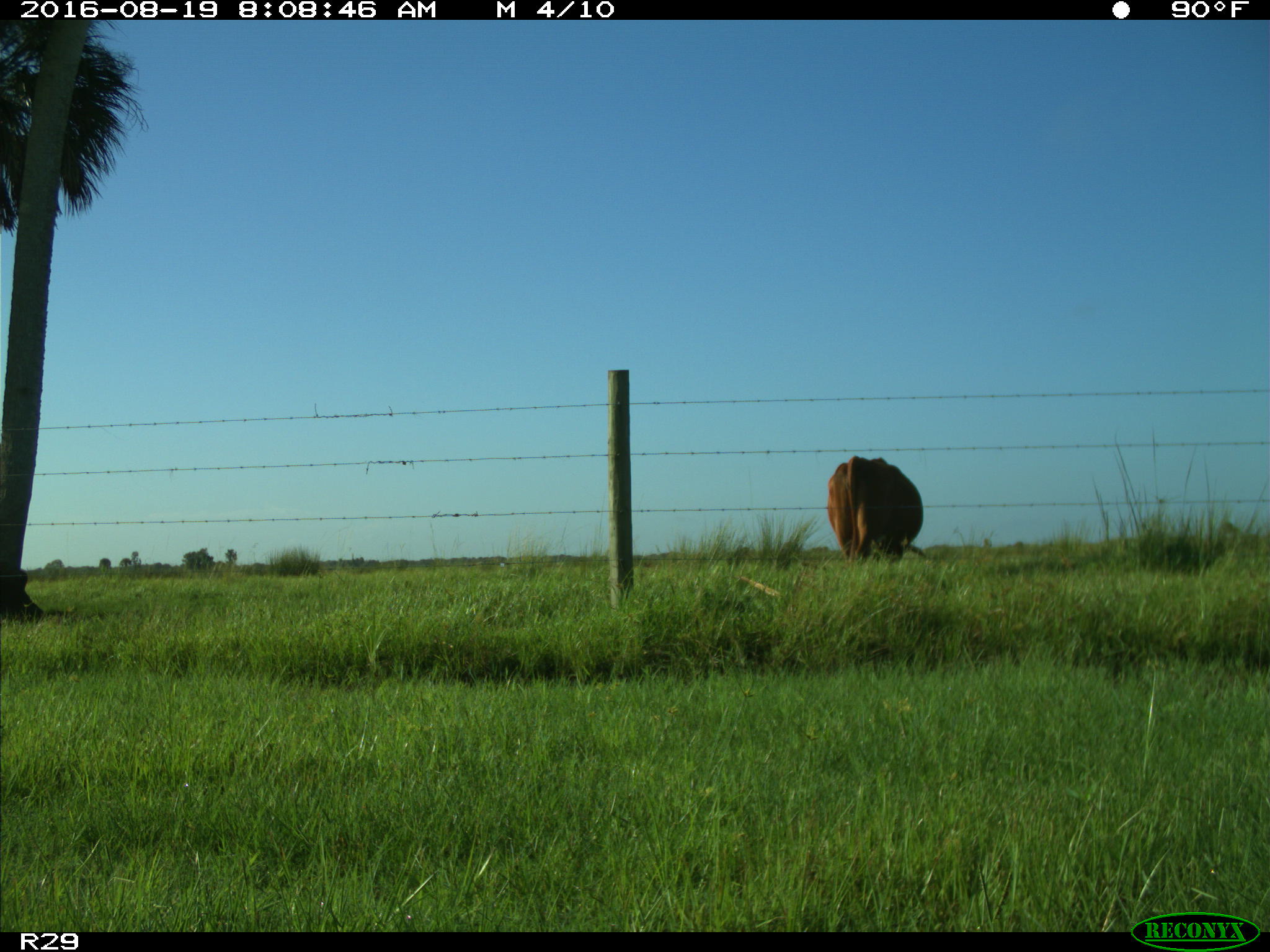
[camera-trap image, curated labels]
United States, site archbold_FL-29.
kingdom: Animalia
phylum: Chordata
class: Mammalia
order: Artiodactyla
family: Bovidae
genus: Bos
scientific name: Bos taurus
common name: domestic cow